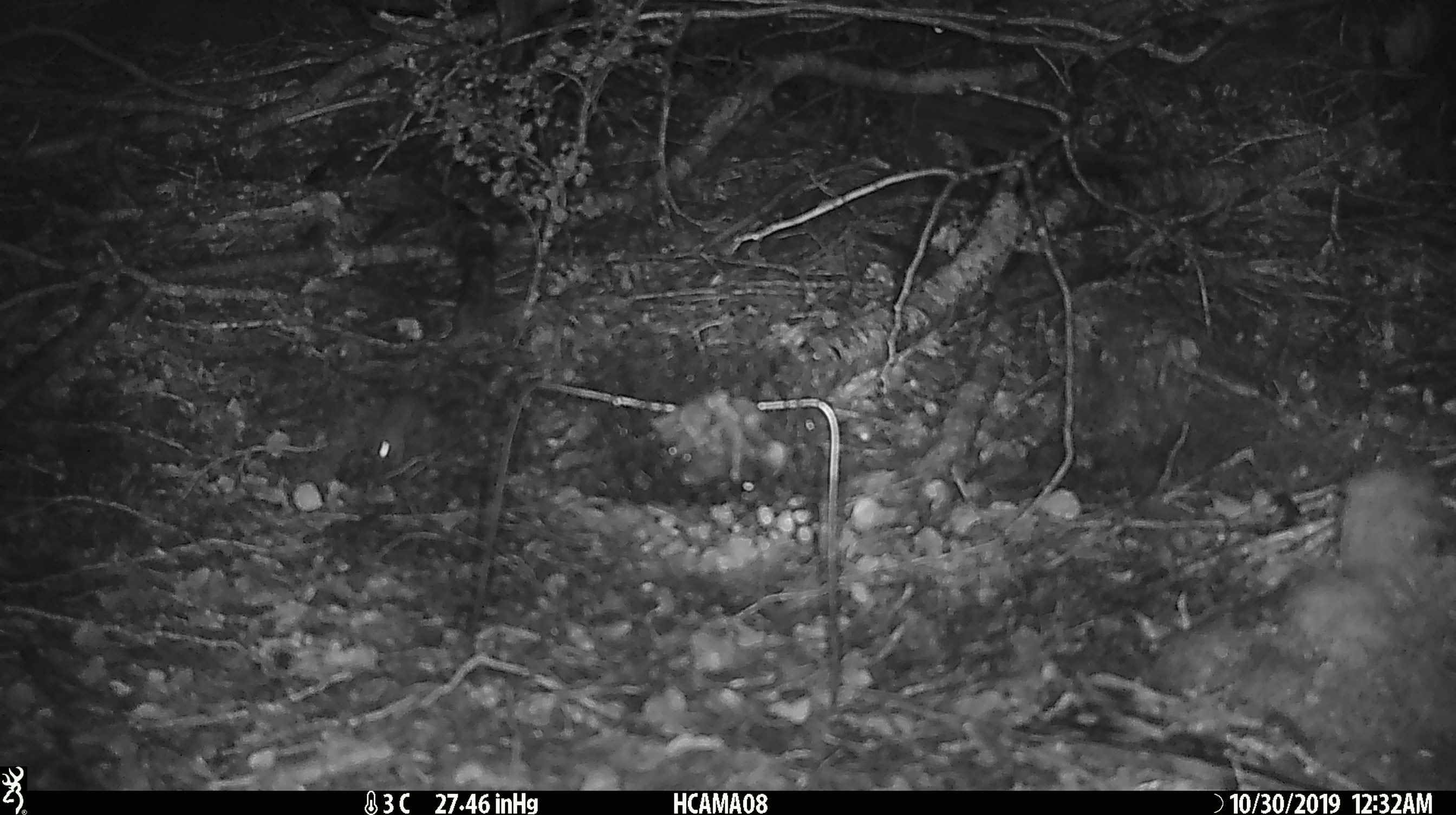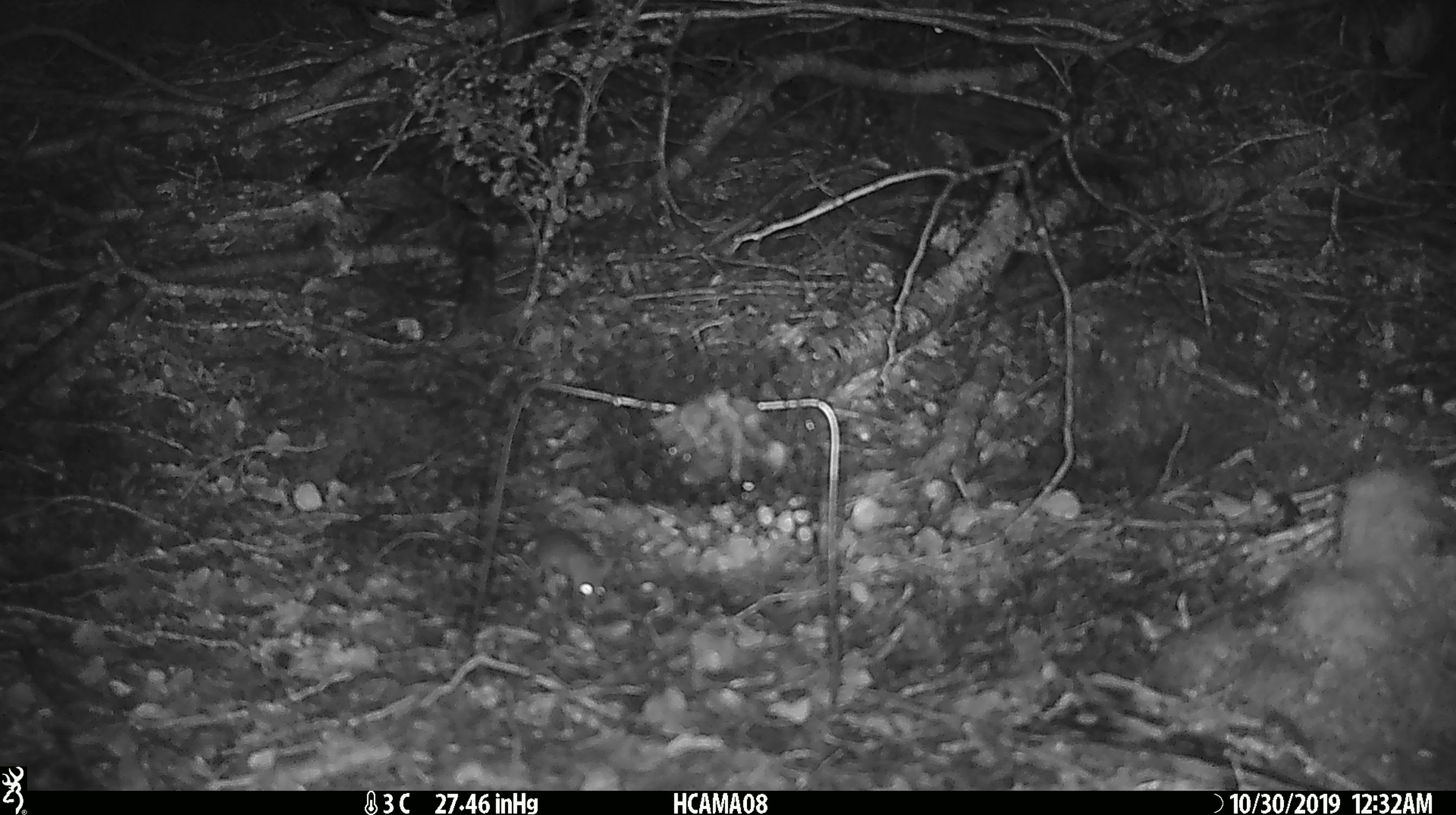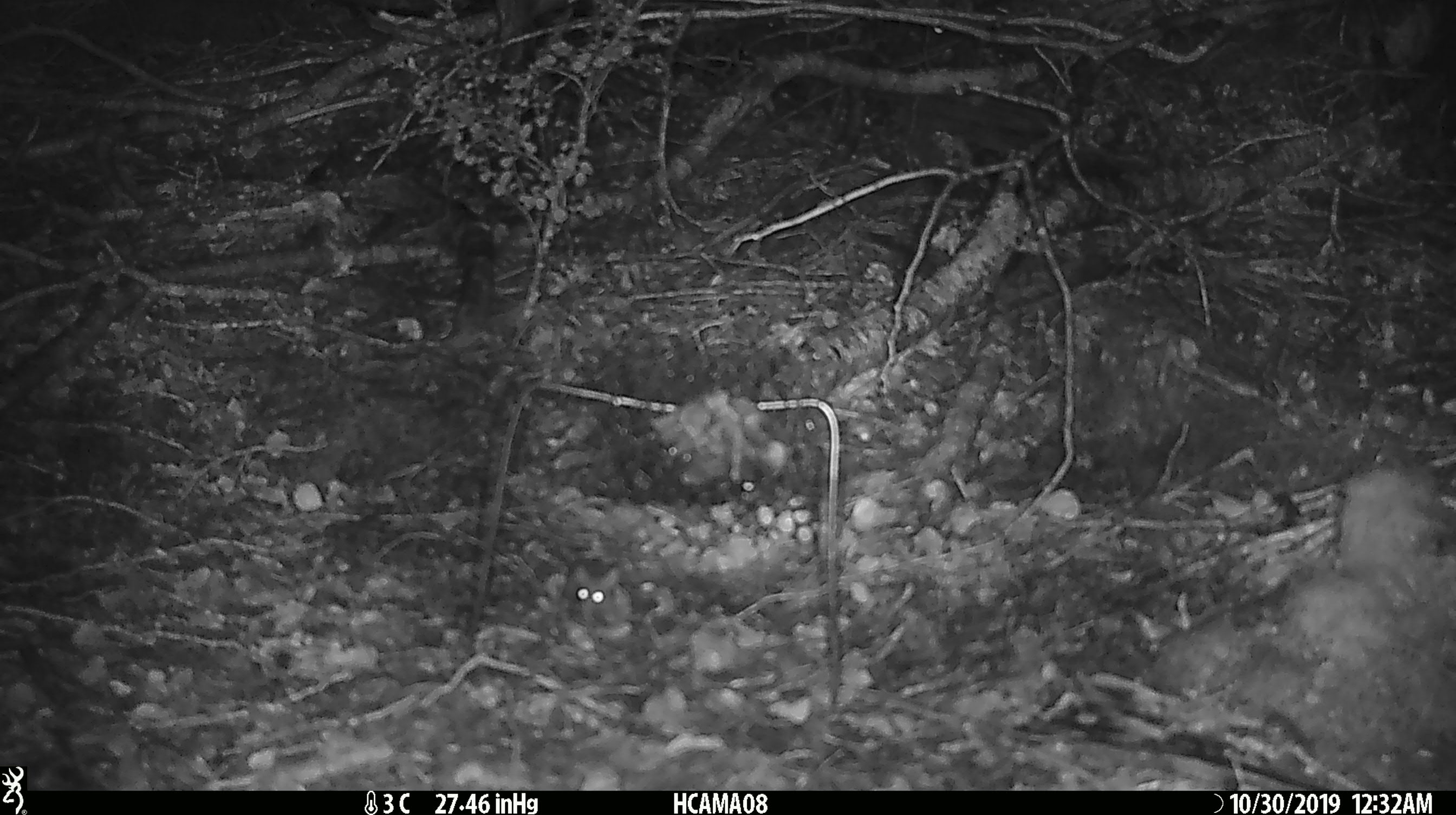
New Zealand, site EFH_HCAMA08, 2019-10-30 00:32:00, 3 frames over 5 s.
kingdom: Animalia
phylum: Chordata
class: Mammalia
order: Rodentia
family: Muridae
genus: Mus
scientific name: Mus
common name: mouse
Mouse (Mus).